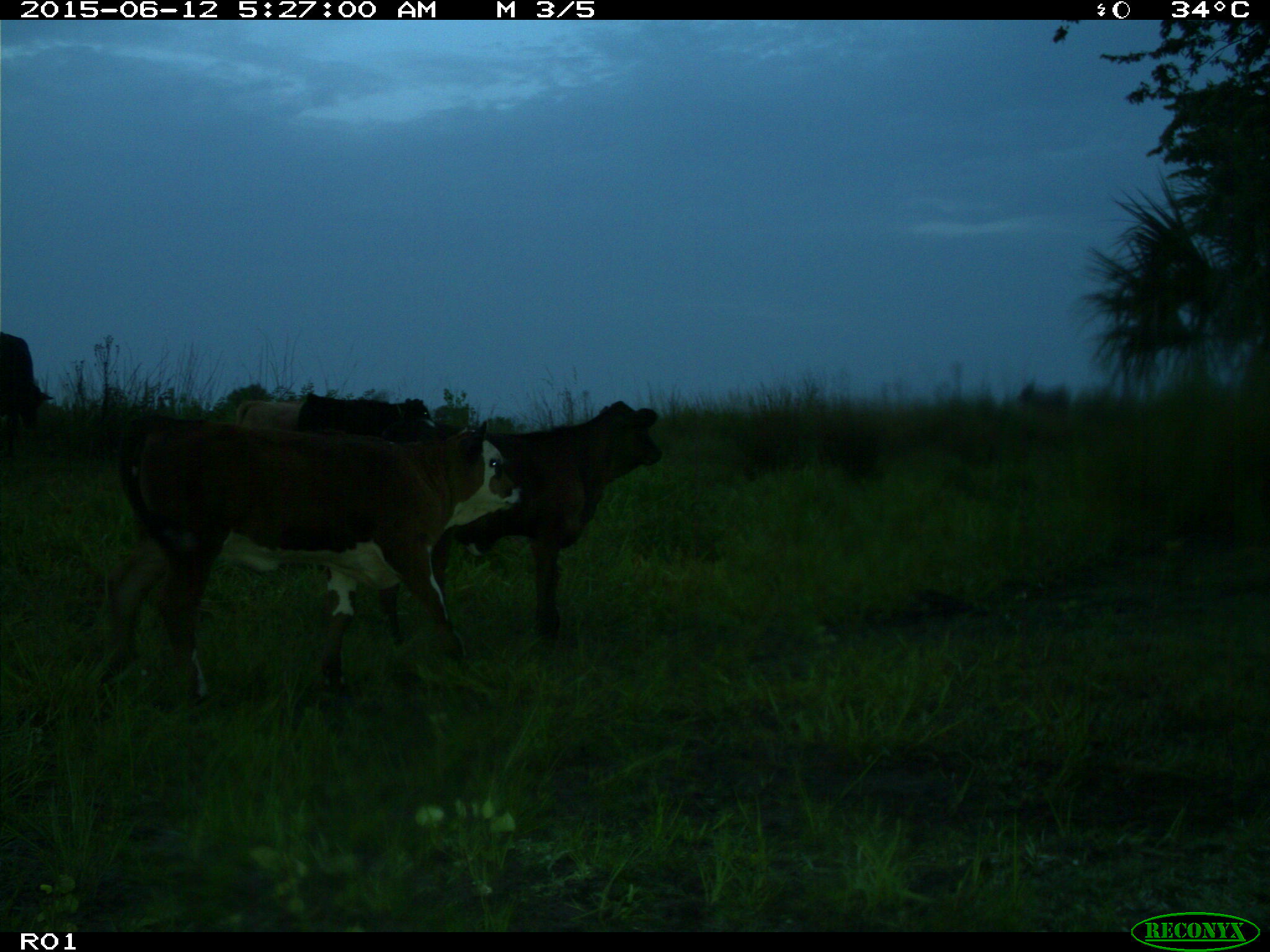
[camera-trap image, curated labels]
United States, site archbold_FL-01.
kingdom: Animalia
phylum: Chordata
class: Mammalia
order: Artiodactyla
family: Bovidae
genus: Bos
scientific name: Bos taurus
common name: domestic cow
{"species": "Bos taurus (domestic cow)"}